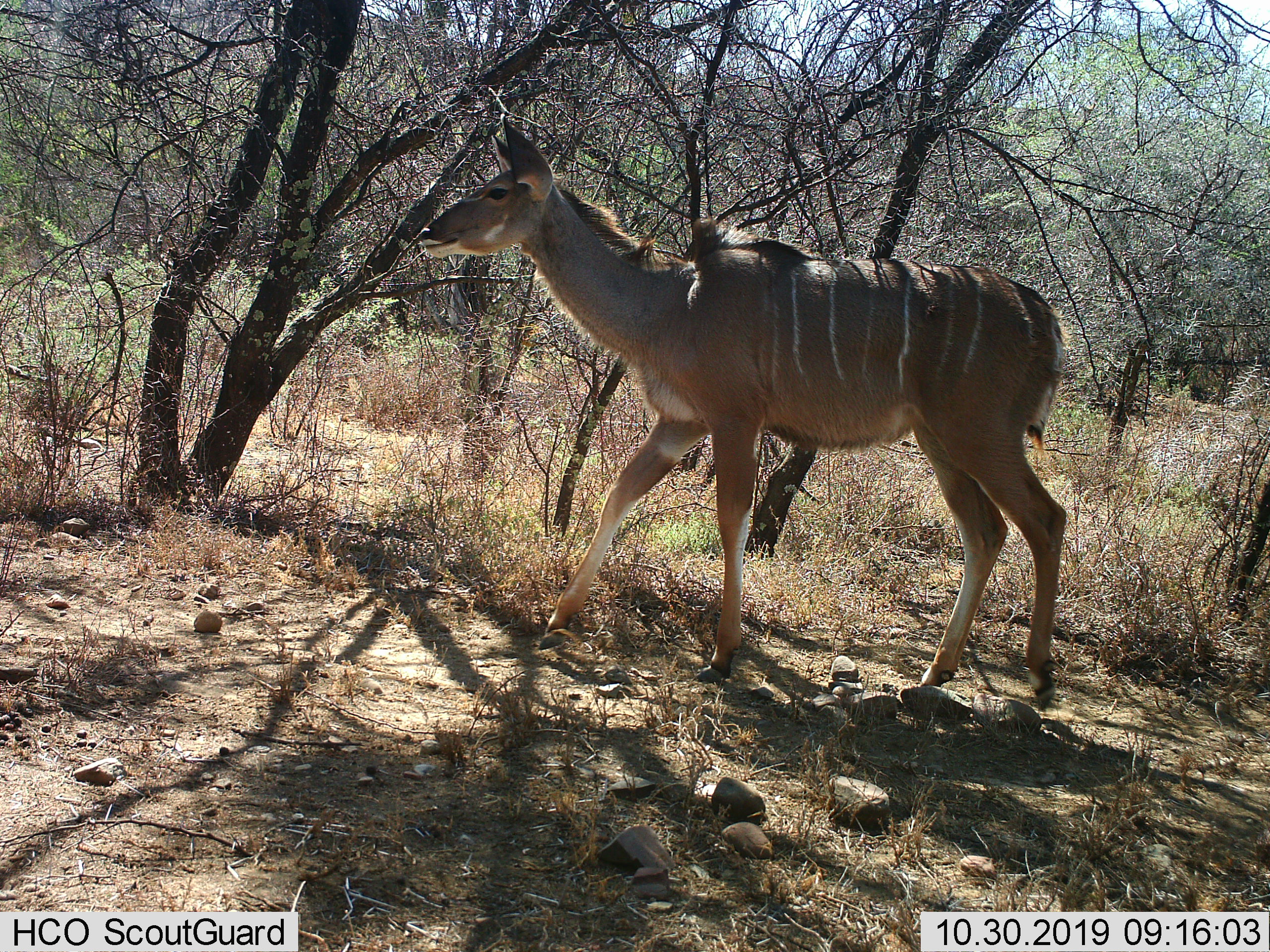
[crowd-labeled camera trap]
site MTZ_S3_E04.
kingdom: Animalia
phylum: Chordata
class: Mammalia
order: Artiodactyla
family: Bovidae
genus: Tragelaphus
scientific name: Tragelaphus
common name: kudu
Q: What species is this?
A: Kudu (Tragelaphus).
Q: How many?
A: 1.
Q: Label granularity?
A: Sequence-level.